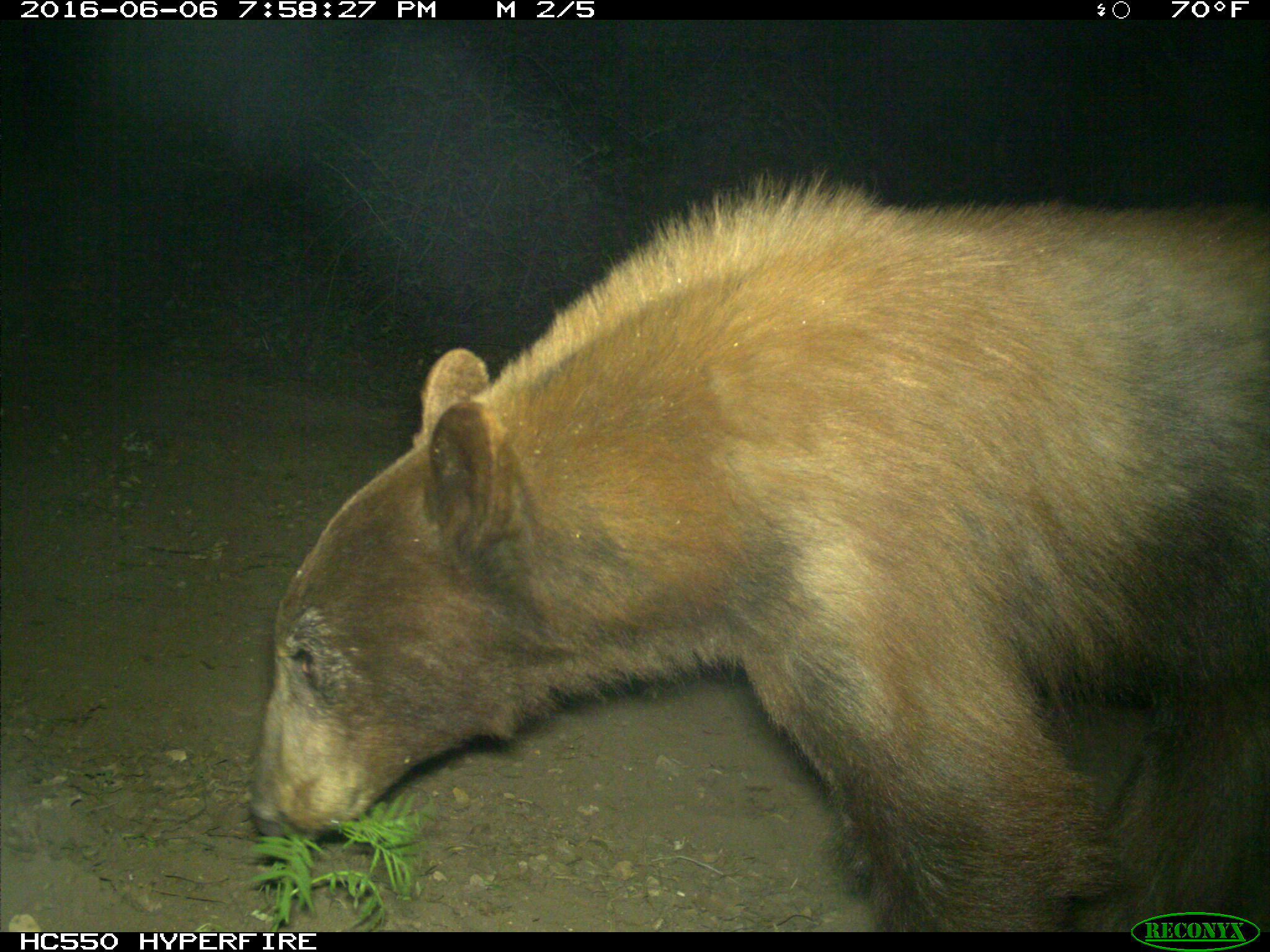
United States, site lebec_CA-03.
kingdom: Animalia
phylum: Chordata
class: Mammalia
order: Carnivora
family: Ursidae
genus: Ursus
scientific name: Ursus americanus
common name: american black bear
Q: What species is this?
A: Ursus americanus (american black bear).